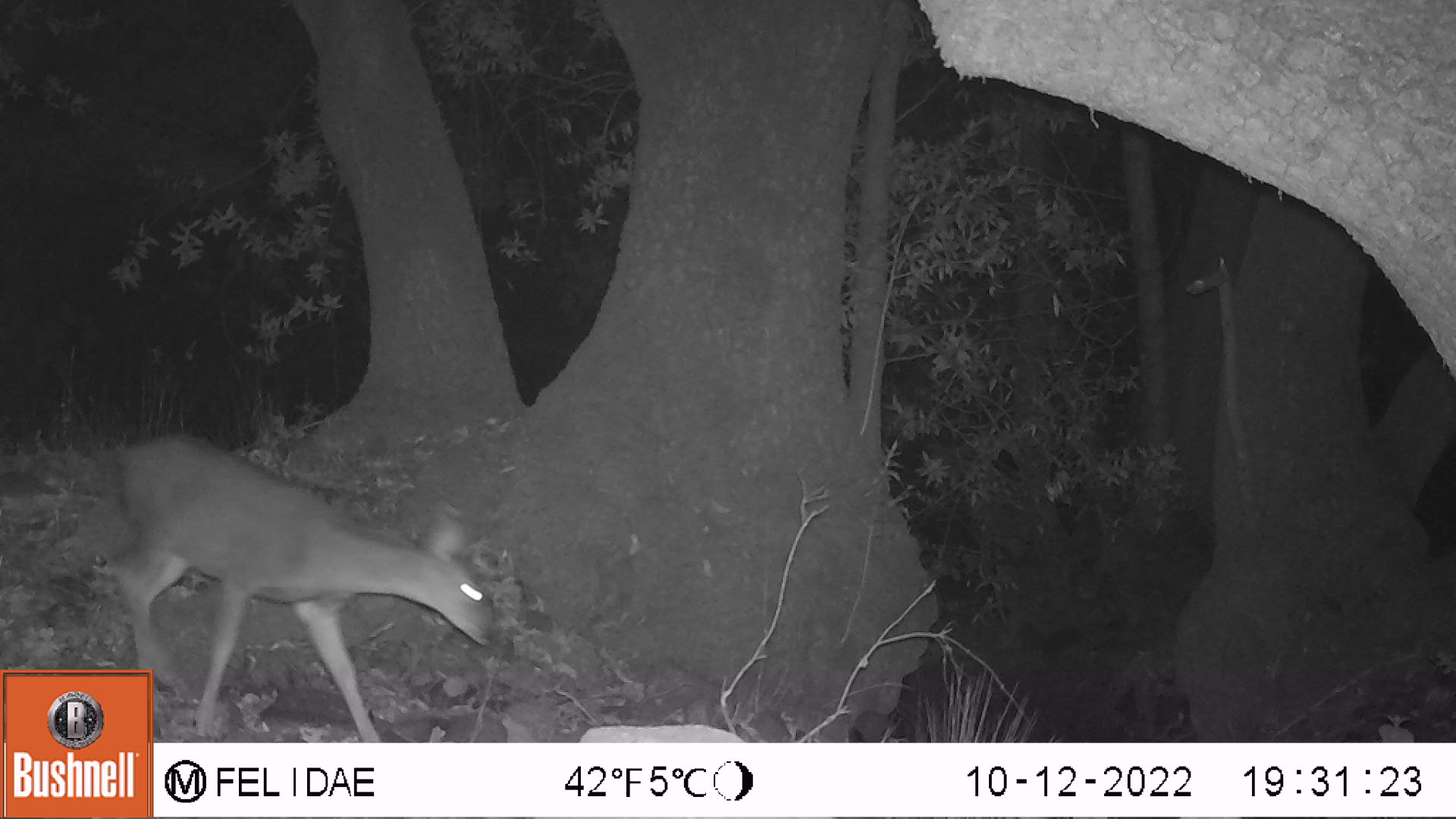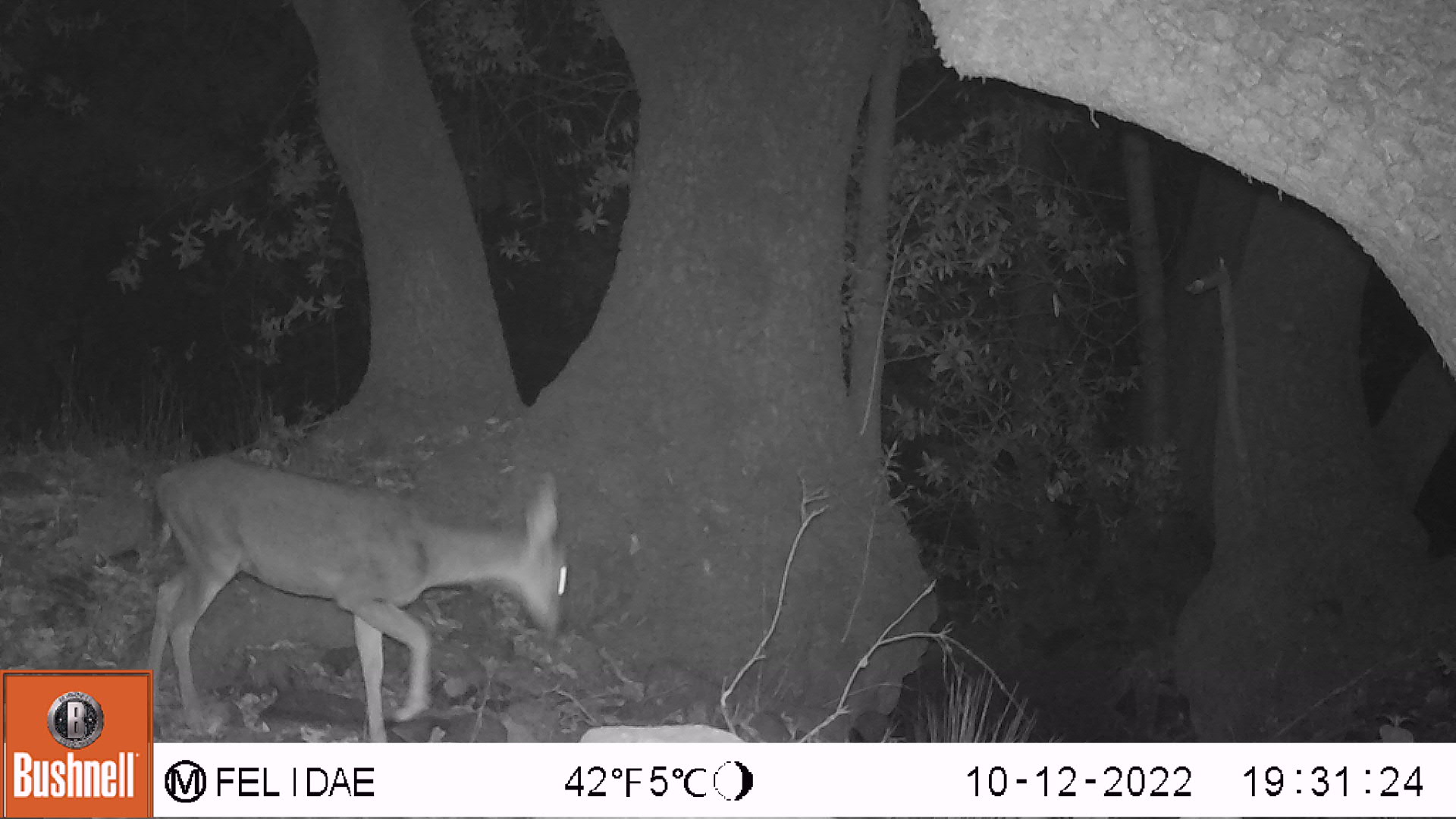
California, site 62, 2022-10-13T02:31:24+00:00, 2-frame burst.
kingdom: Animalia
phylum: Chordata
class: Mammalia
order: Artiodactyla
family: Cervidae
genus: Odocoileus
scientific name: Odocoileus hemionus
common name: mule deer